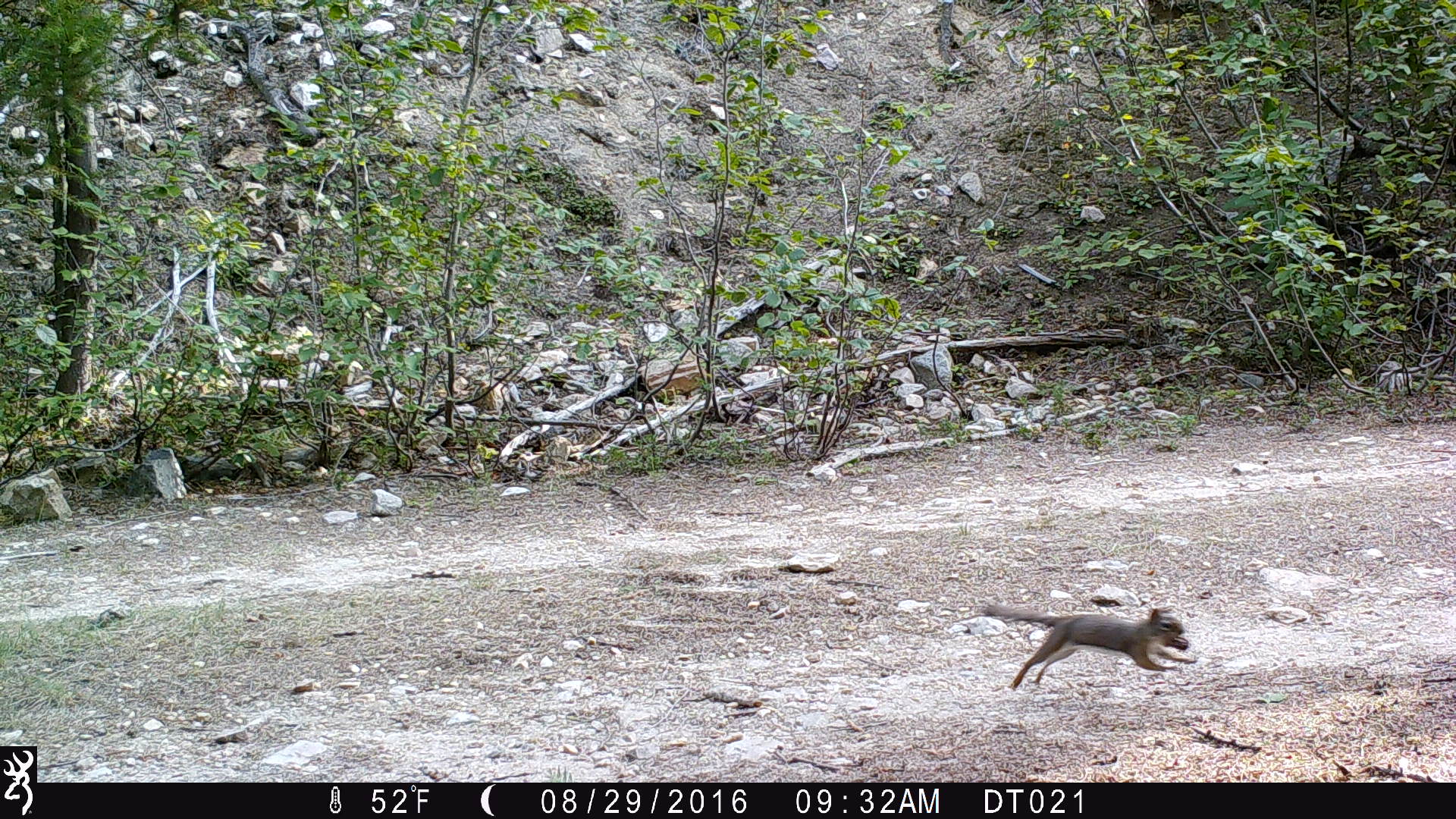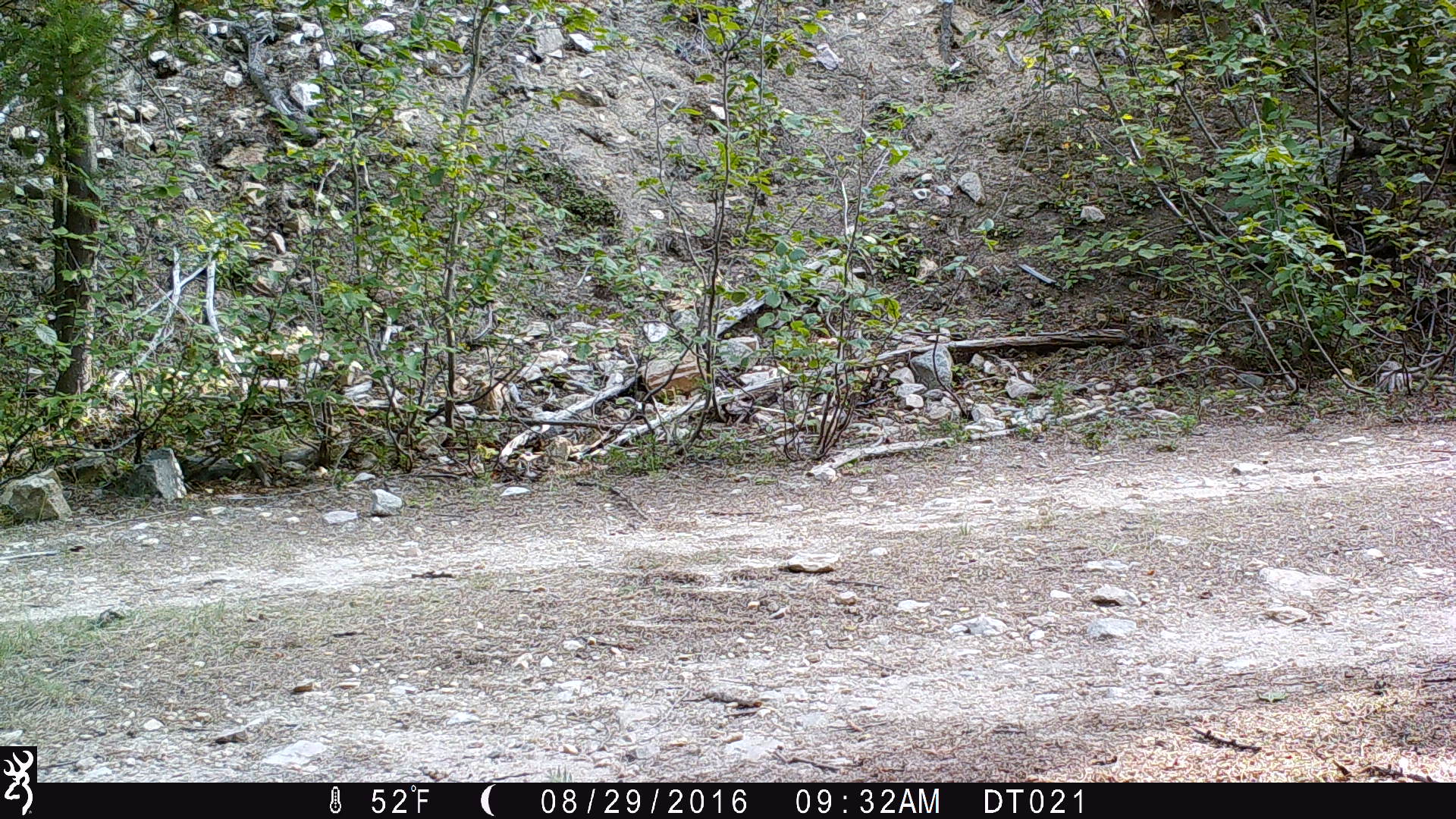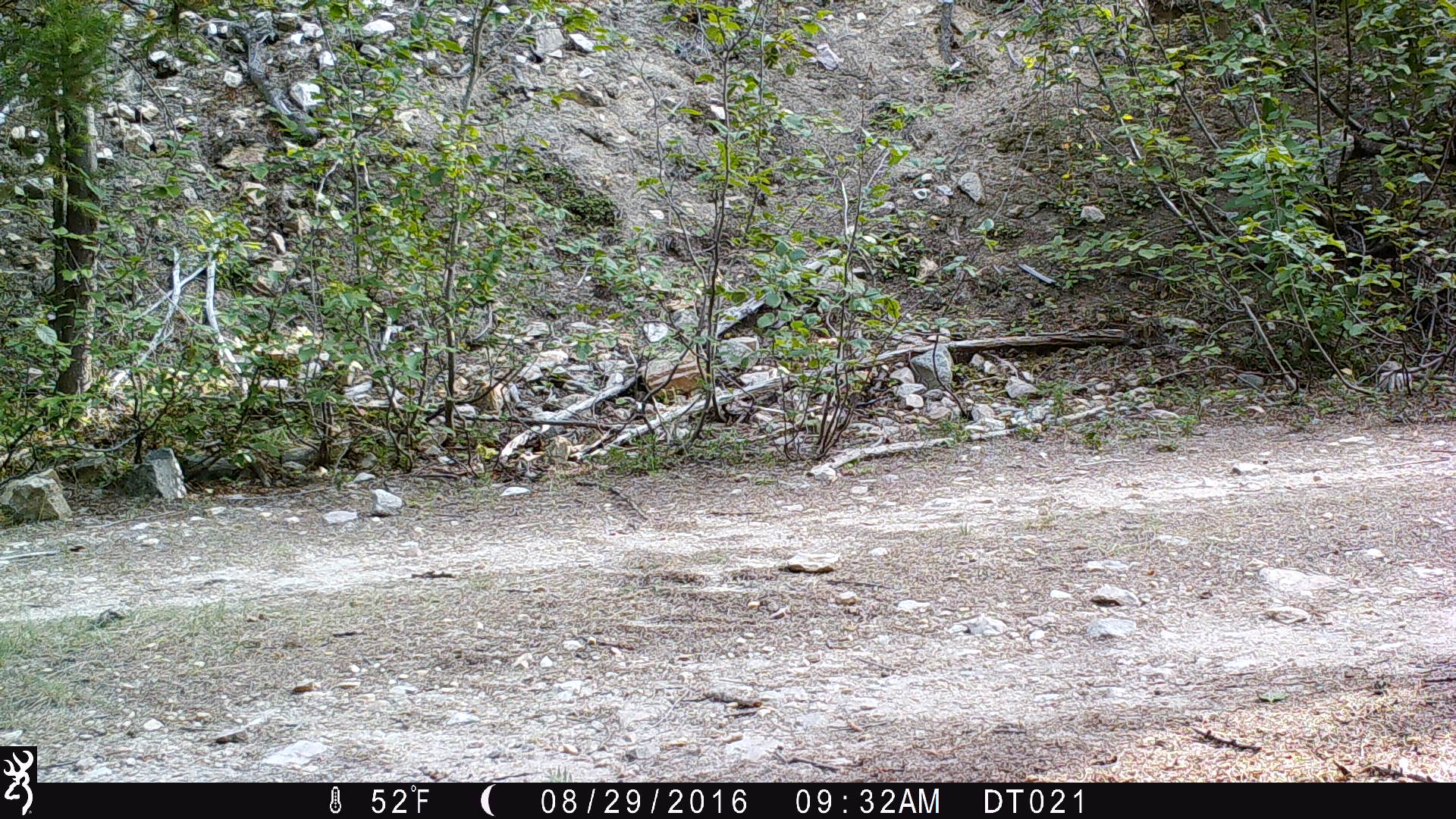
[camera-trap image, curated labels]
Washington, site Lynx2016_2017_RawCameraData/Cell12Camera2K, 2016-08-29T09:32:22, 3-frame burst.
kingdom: Animalia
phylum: Chordata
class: Mammalia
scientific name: Mammalia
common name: small mammal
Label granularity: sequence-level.